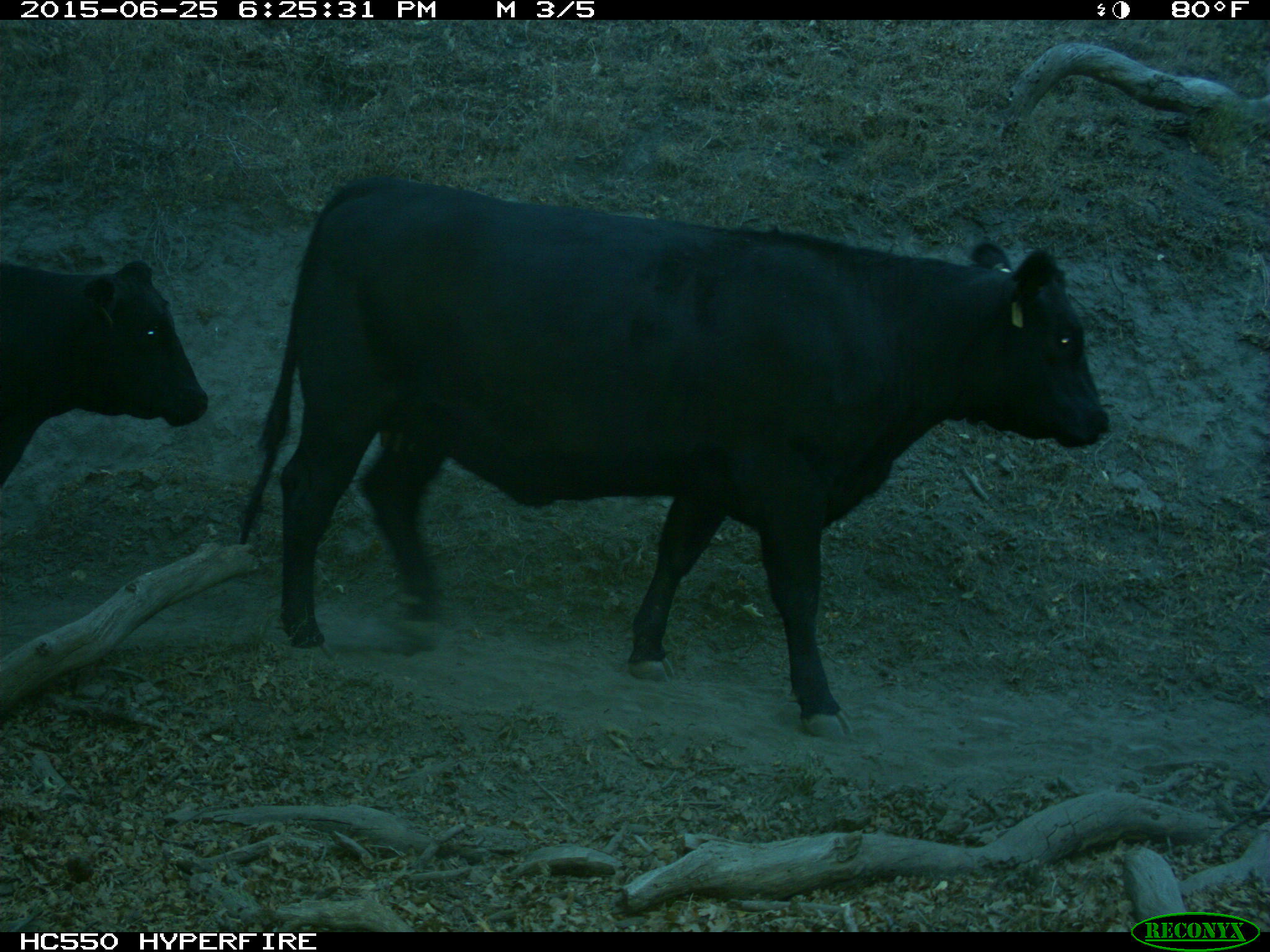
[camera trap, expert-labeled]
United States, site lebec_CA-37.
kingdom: Animalia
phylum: Chordata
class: Mammalia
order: Artiodactyla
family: Bovidae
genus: Bos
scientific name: Bos taurus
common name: domestic cow